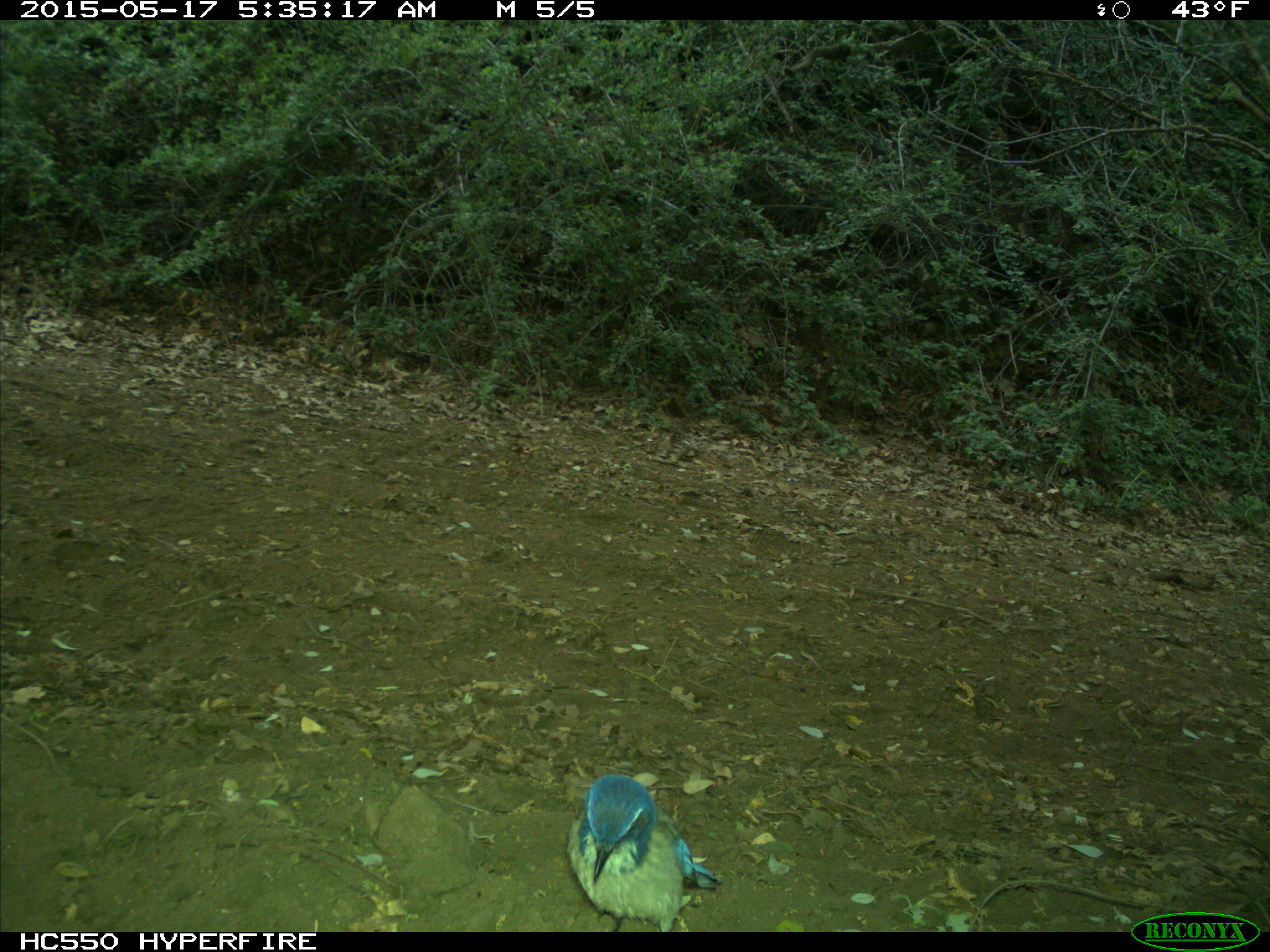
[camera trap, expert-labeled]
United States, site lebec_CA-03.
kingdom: Animalia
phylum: Chordata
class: Aves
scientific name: Aves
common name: birds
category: unidentified bird